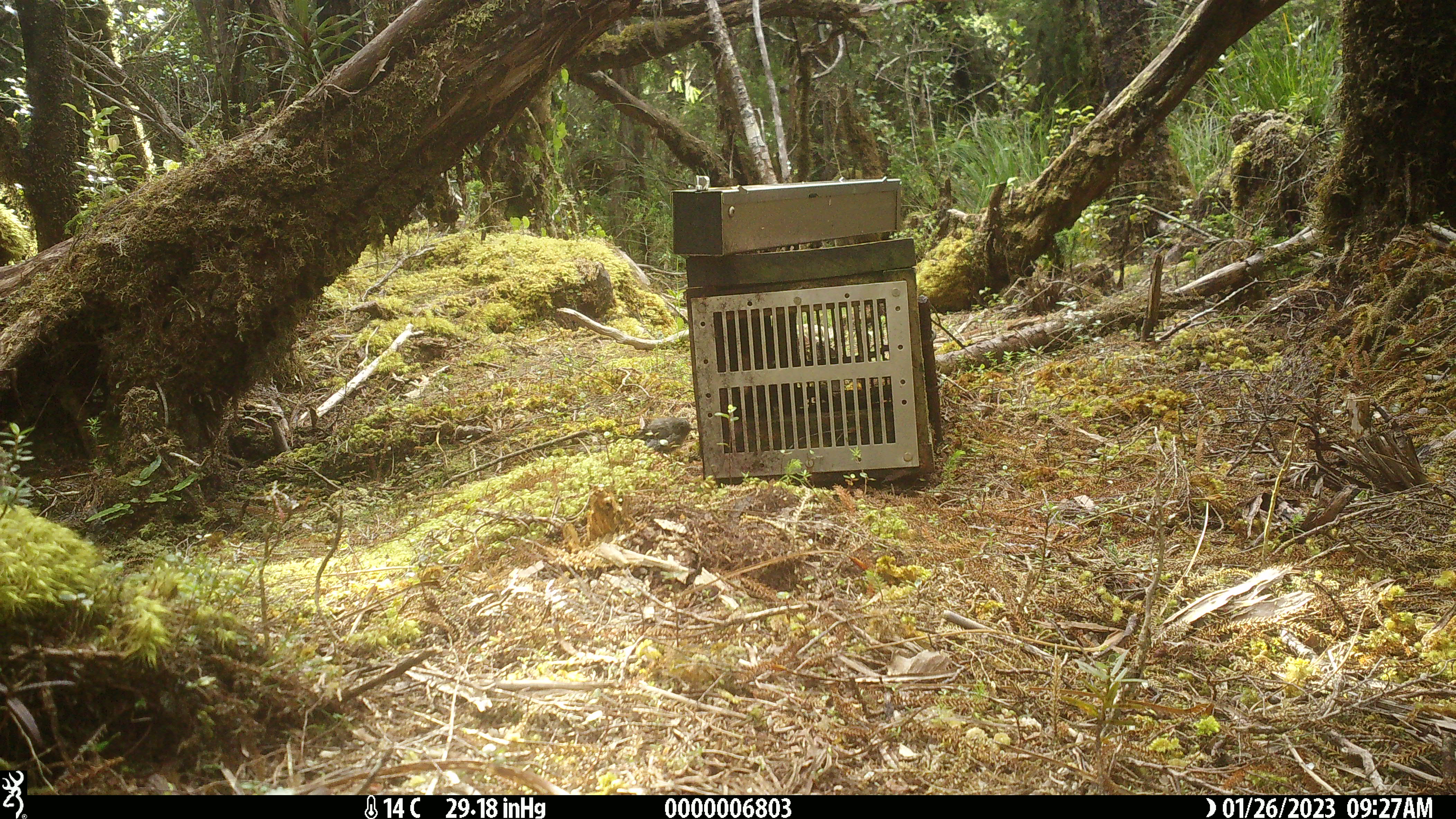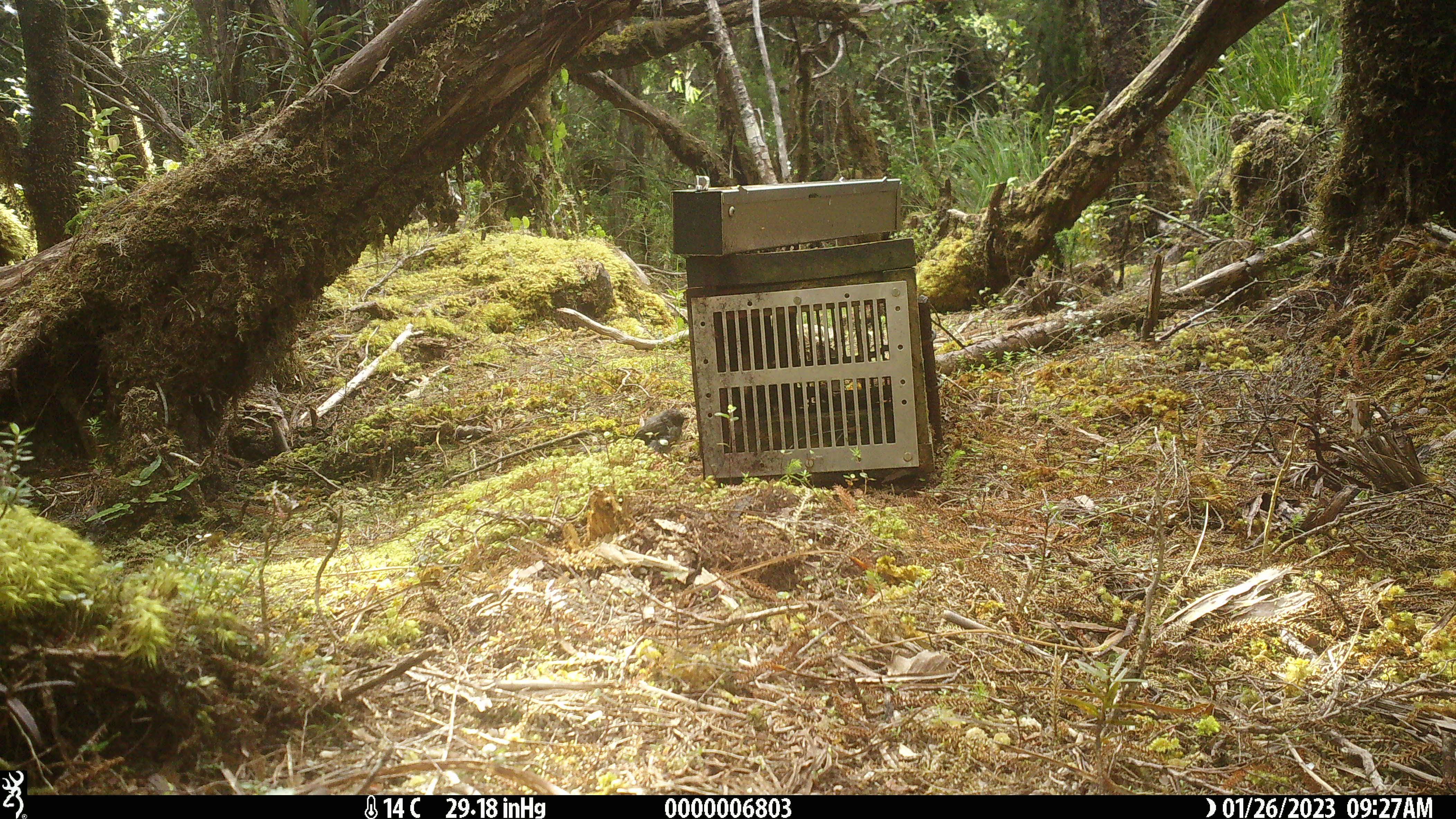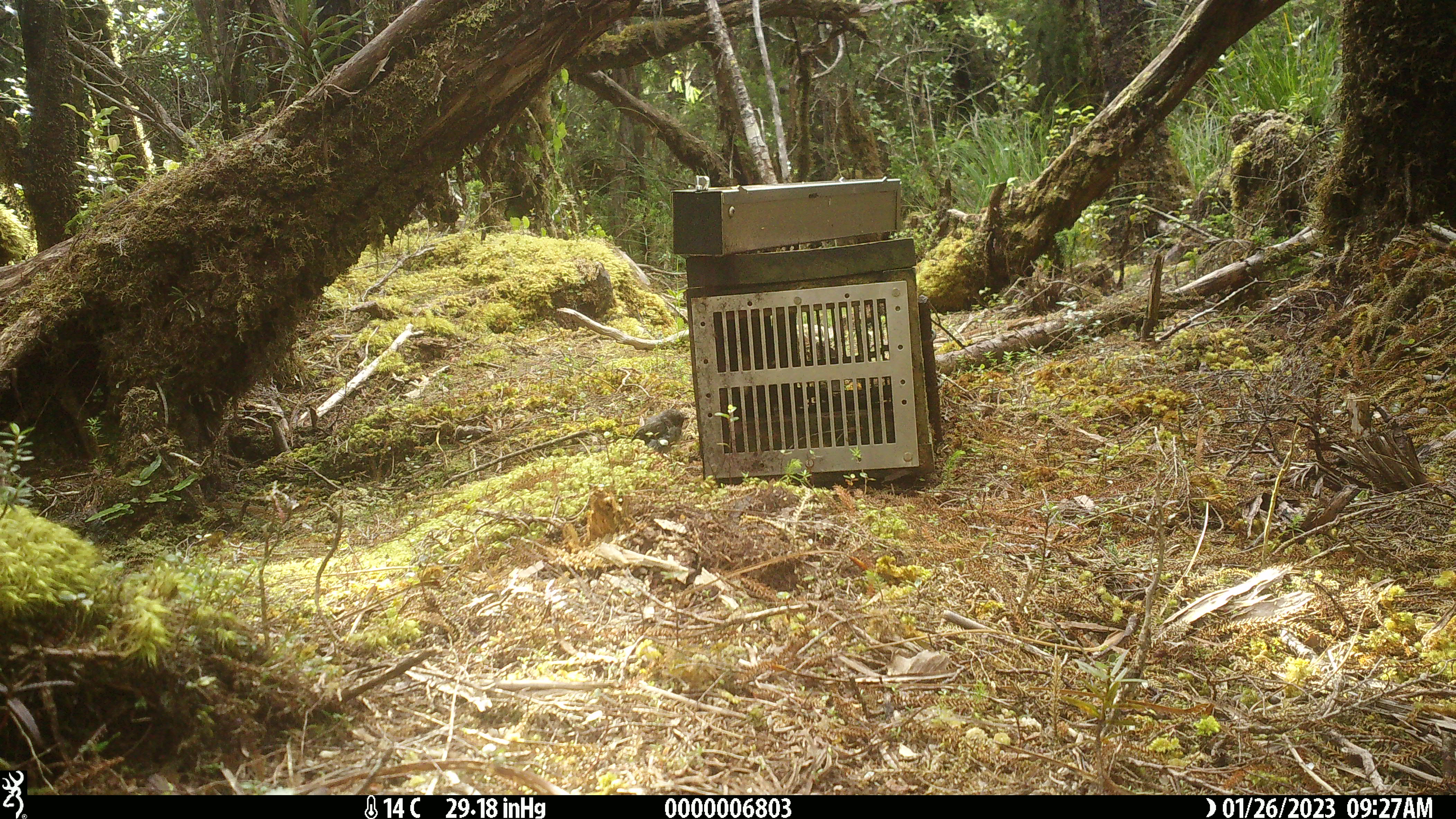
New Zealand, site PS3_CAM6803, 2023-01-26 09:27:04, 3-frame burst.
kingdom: Animalia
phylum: Chordata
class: Aves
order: Passeriformes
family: Petroicidae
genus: Petroica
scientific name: Petroica macrocephala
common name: tomtit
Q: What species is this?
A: Tomtit (Petroica macrocephala).